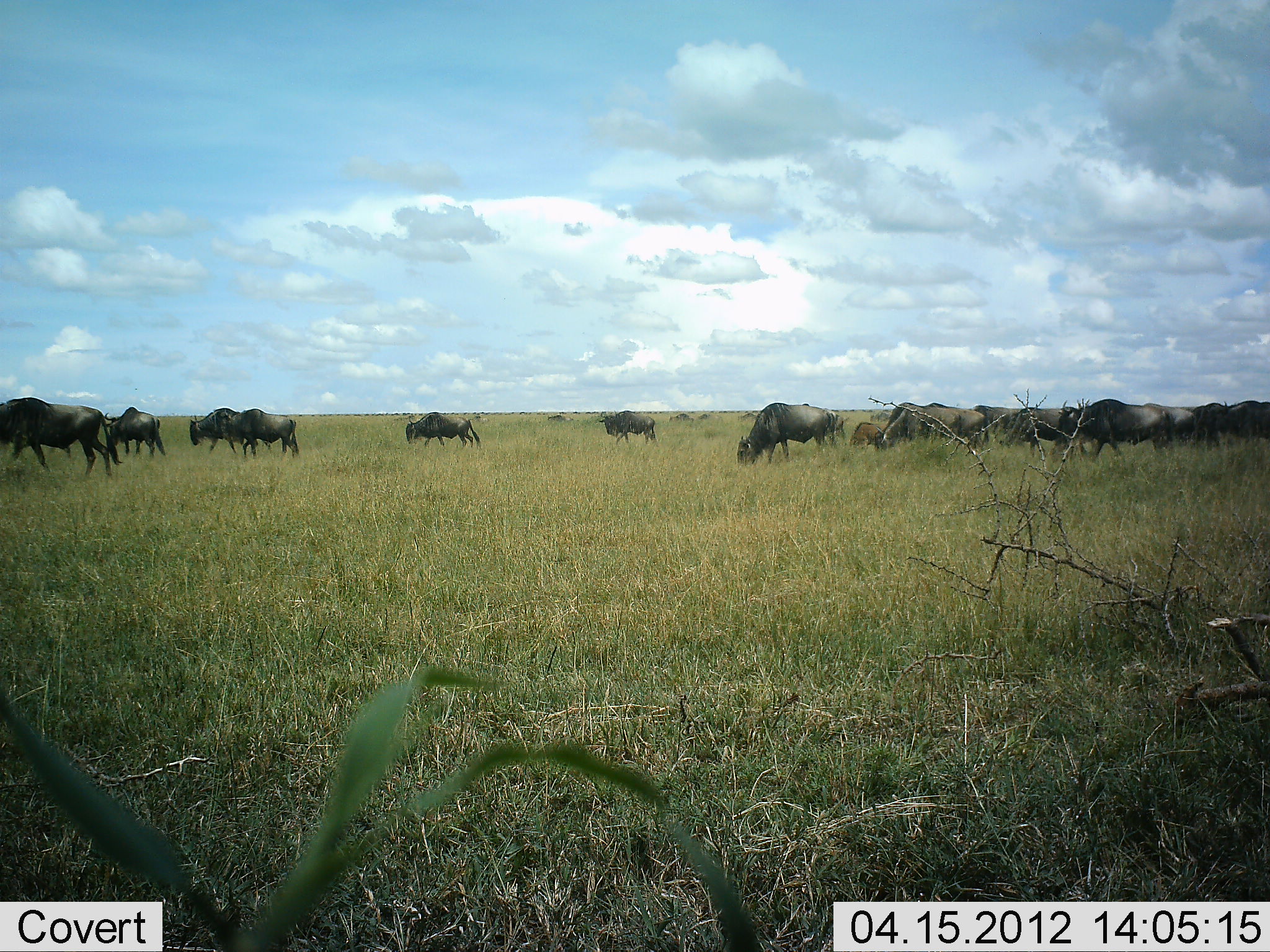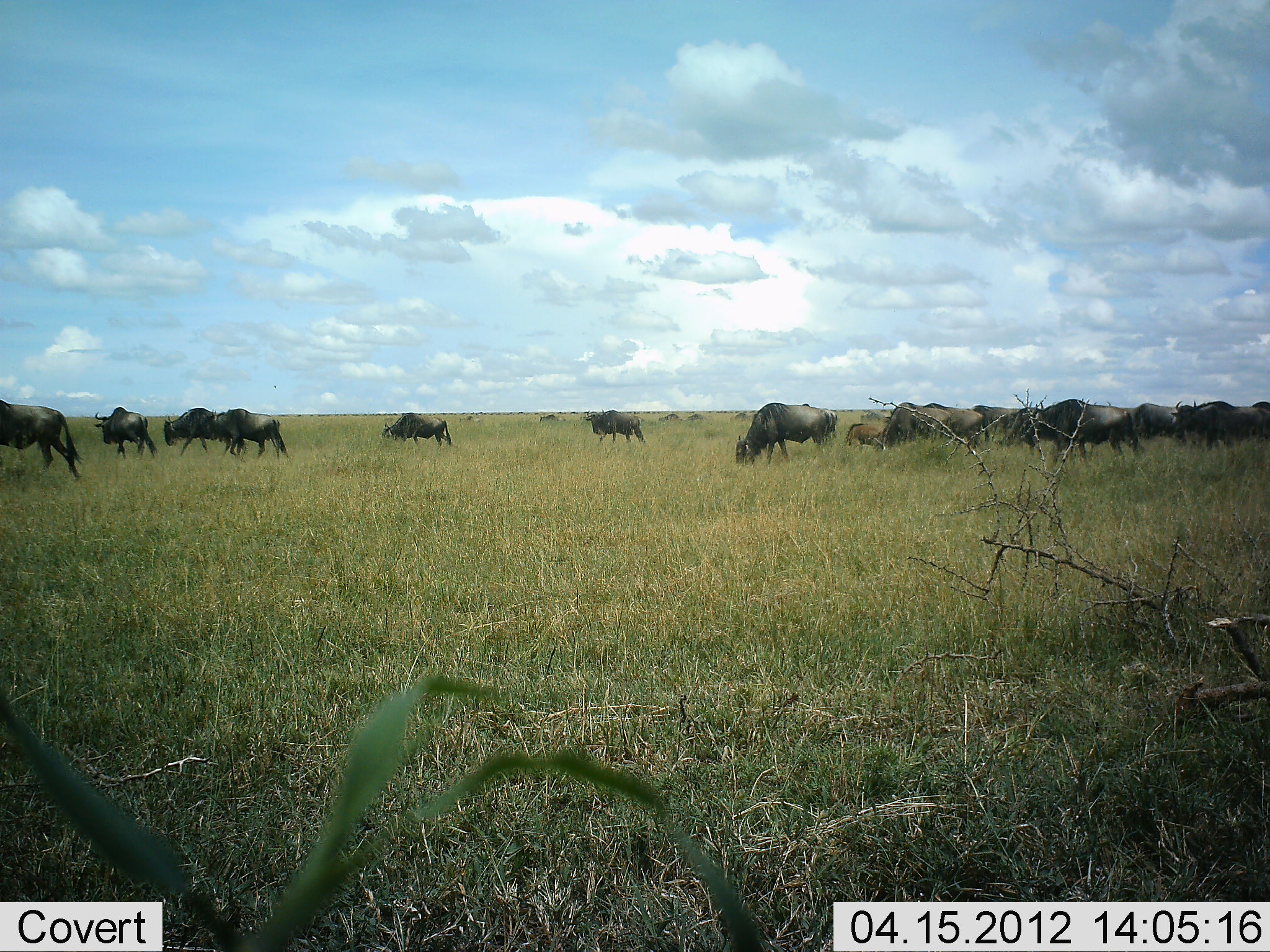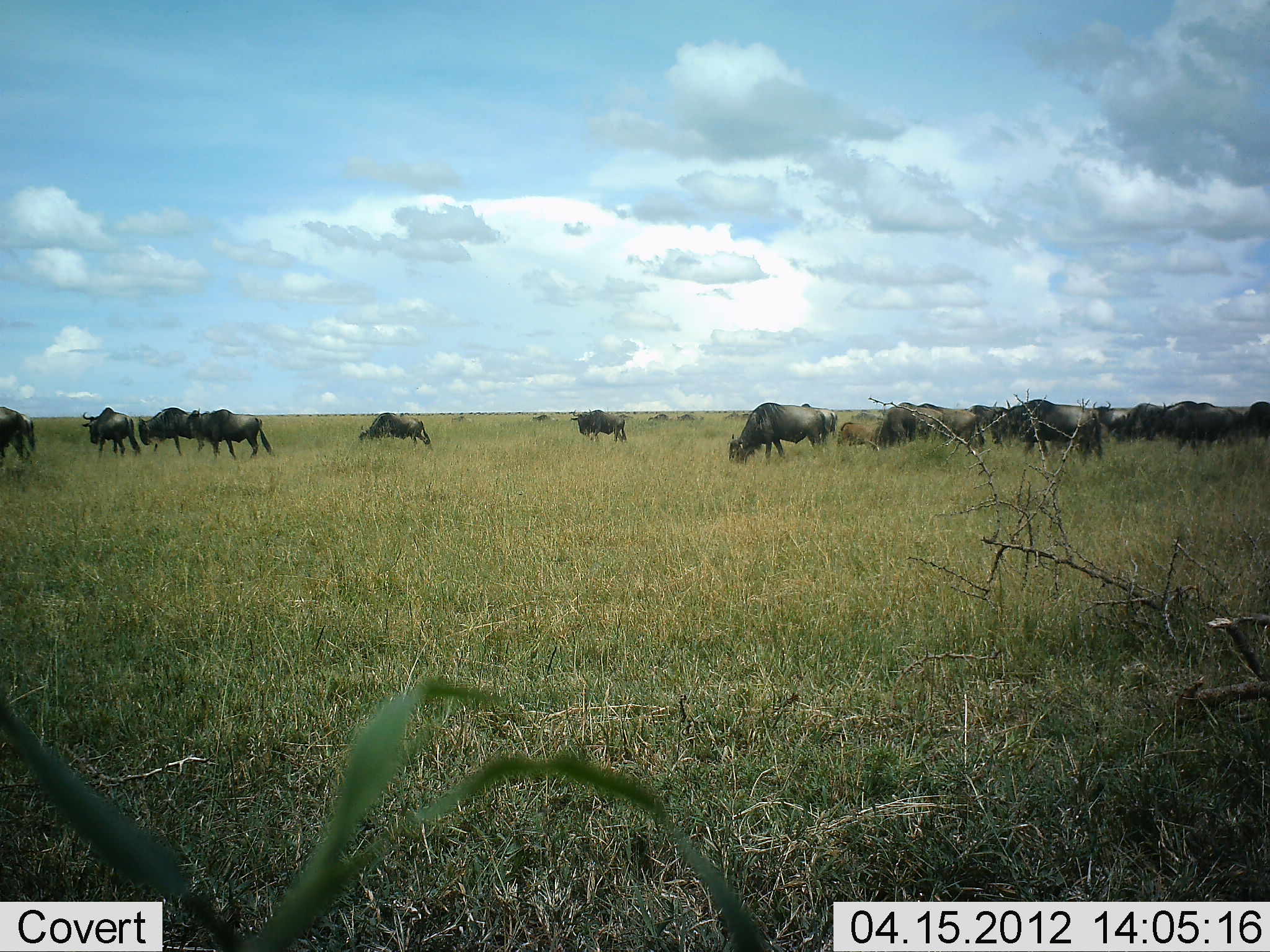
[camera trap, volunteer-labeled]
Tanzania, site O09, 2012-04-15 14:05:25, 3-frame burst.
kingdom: Animalia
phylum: Chordata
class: Mammalia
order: Artiodactyla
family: Bovidae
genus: Connochaetes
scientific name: Connochaetes taurinus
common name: blue wildebeest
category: wildebeest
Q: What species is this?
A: Wildebeest (blue wildebeest) (Connochaetes taurinus).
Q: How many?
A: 11-50.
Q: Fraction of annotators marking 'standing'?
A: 6%.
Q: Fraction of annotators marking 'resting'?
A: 0%.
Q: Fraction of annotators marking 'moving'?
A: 94%.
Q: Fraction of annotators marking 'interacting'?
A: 0%.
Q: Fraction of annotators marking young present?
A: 18%.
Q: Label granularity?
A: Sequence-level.